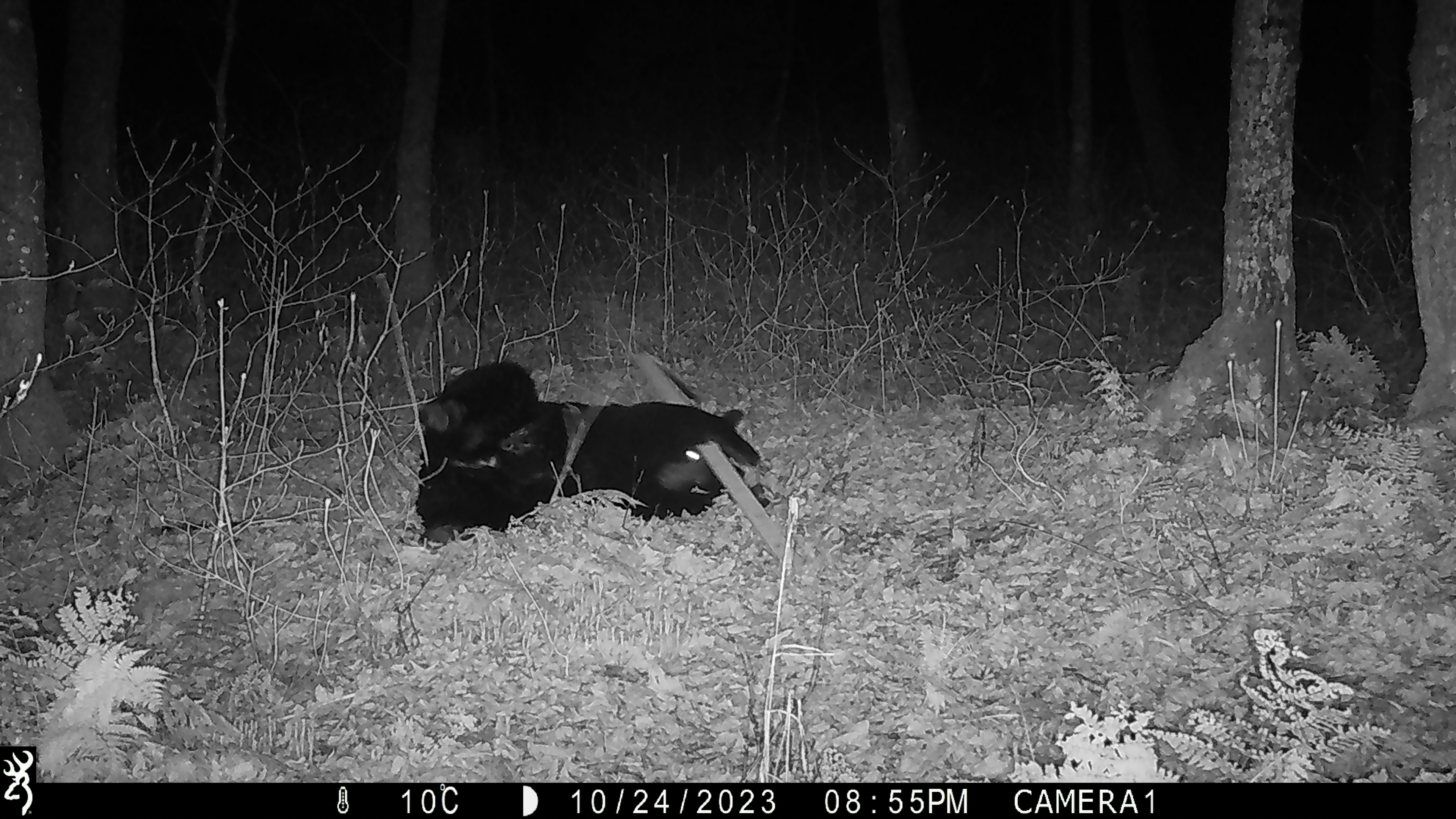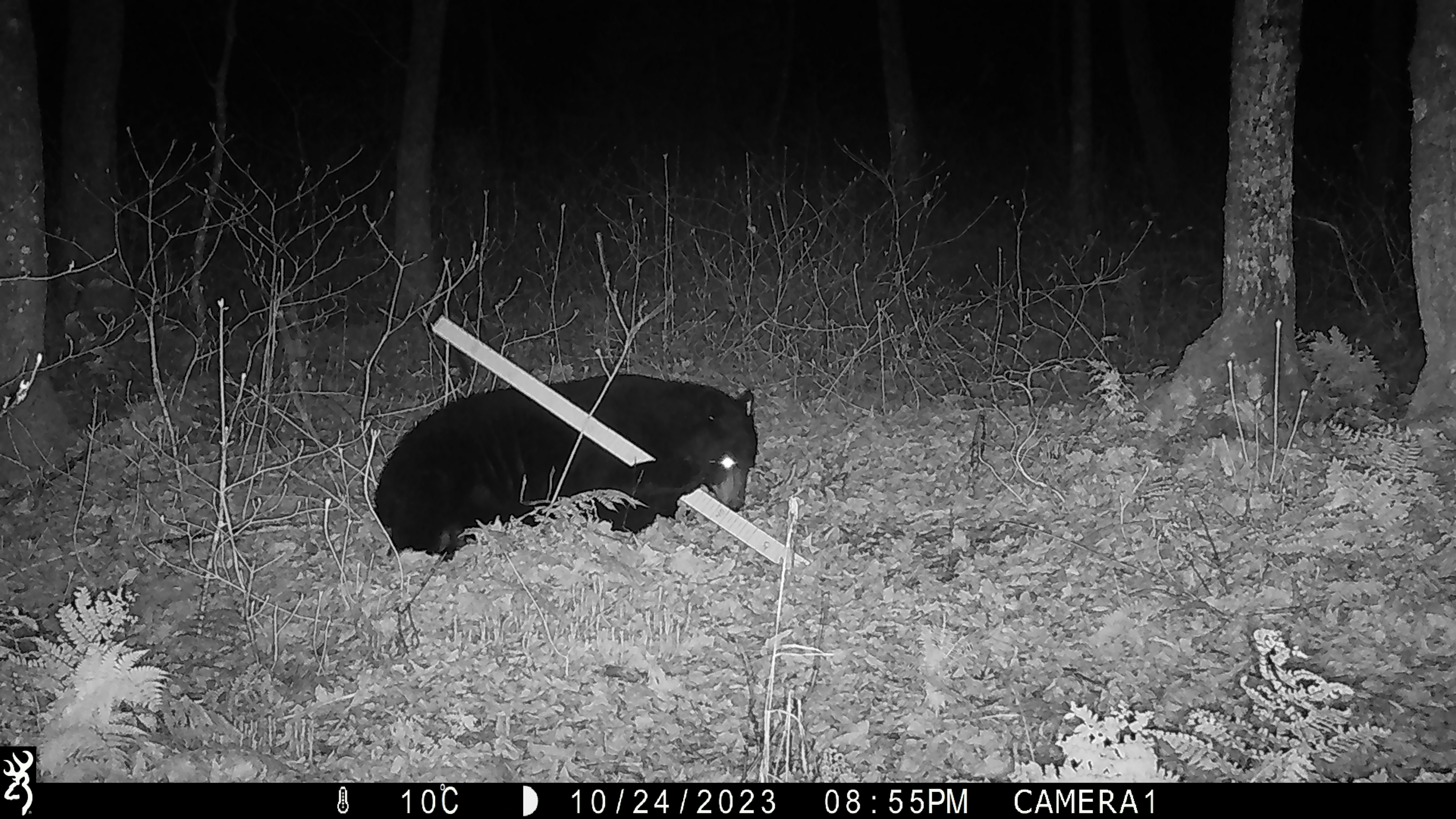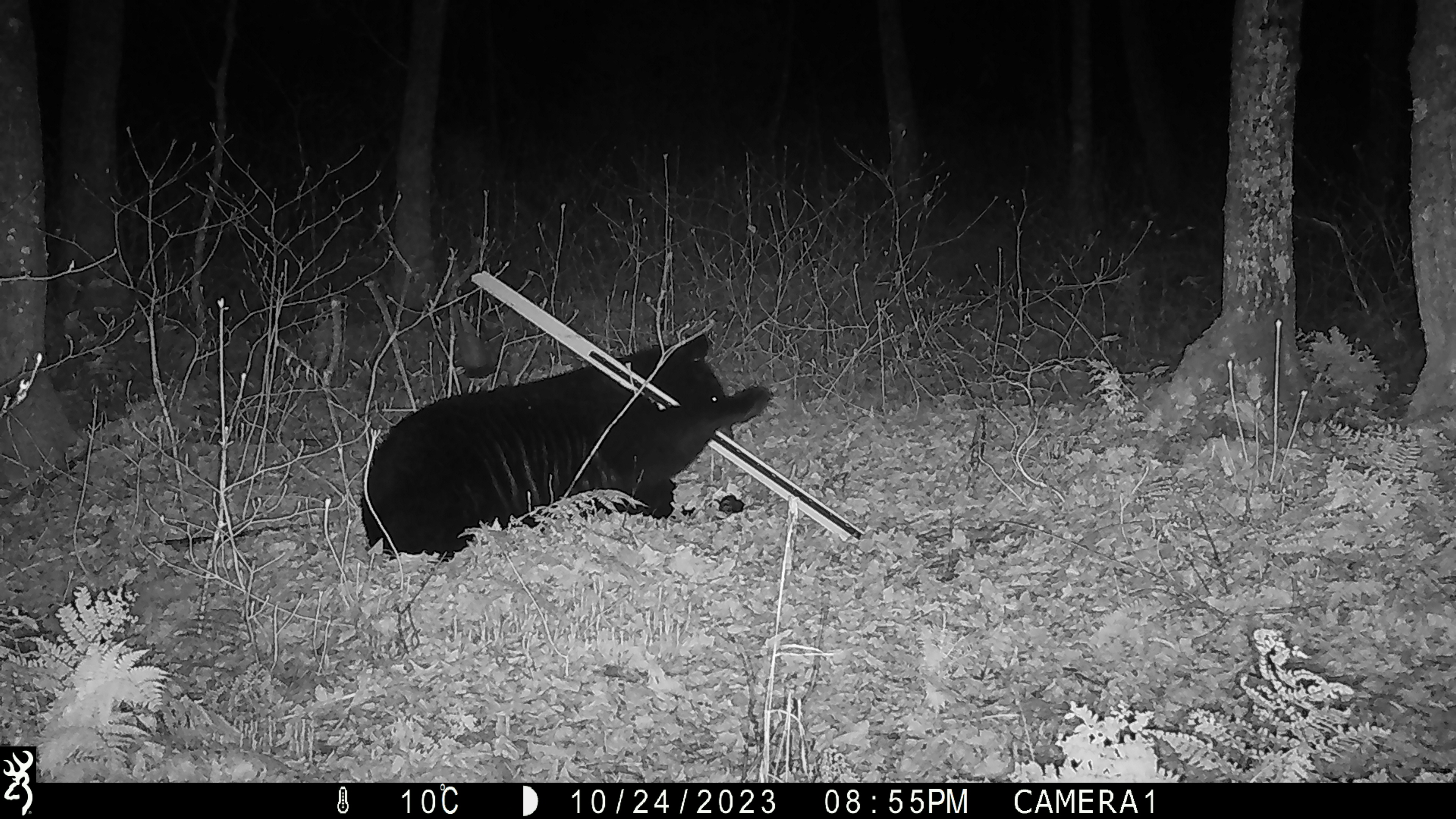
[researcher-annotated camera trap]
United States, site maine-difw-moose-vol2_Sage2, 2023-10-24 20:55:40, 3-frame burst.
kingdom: Animalia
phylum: Chordata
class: Mammalia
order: Carnivora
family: Ursidae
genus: Ursus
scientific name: Ursus americanus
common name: black bear